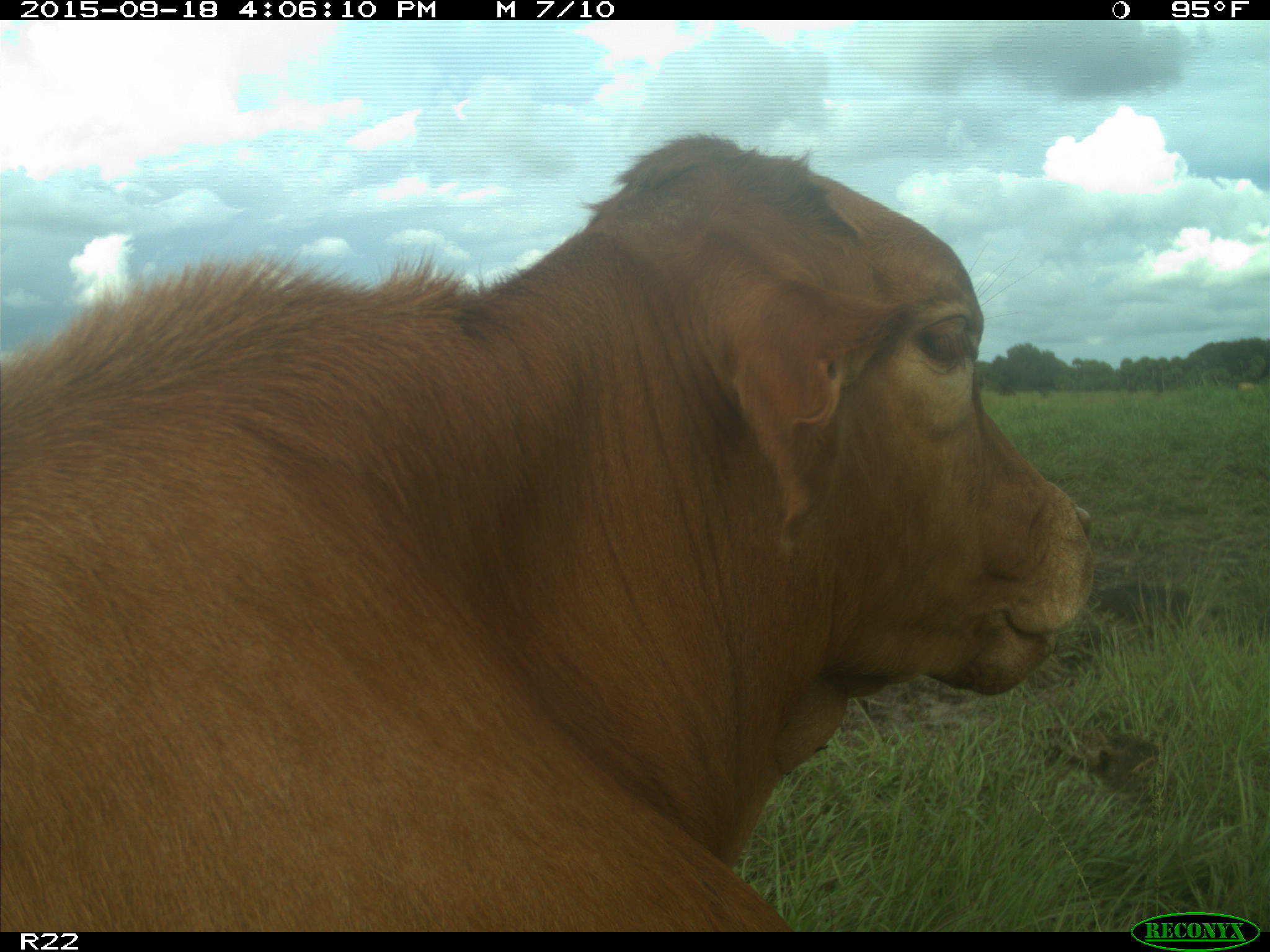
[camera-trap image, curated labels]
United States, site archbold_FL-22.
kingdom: Animalia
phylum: Chordata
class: Mammalia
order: Artiodactyla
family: Bovidae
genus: Bos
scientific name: Bos taurus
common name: domestic cow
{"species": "Bos taurus (domestic cow)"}